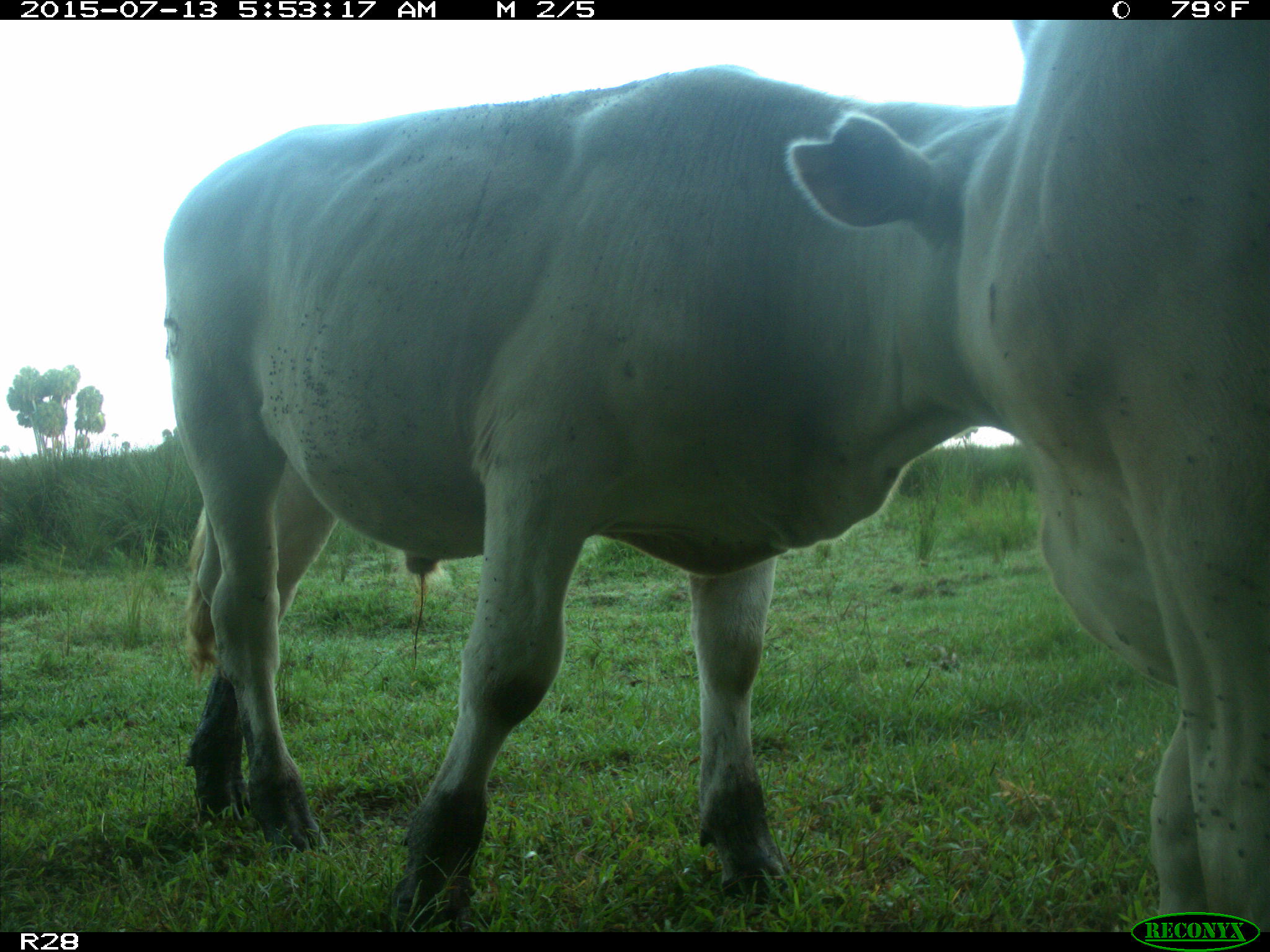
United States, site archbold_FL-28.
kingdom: Animalia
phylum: Chordata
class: Mammalia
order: Artiodactyla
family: Bovidae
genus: Bos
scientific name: Bos taurus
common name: domestic cow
Bos taurus (domestic cow).